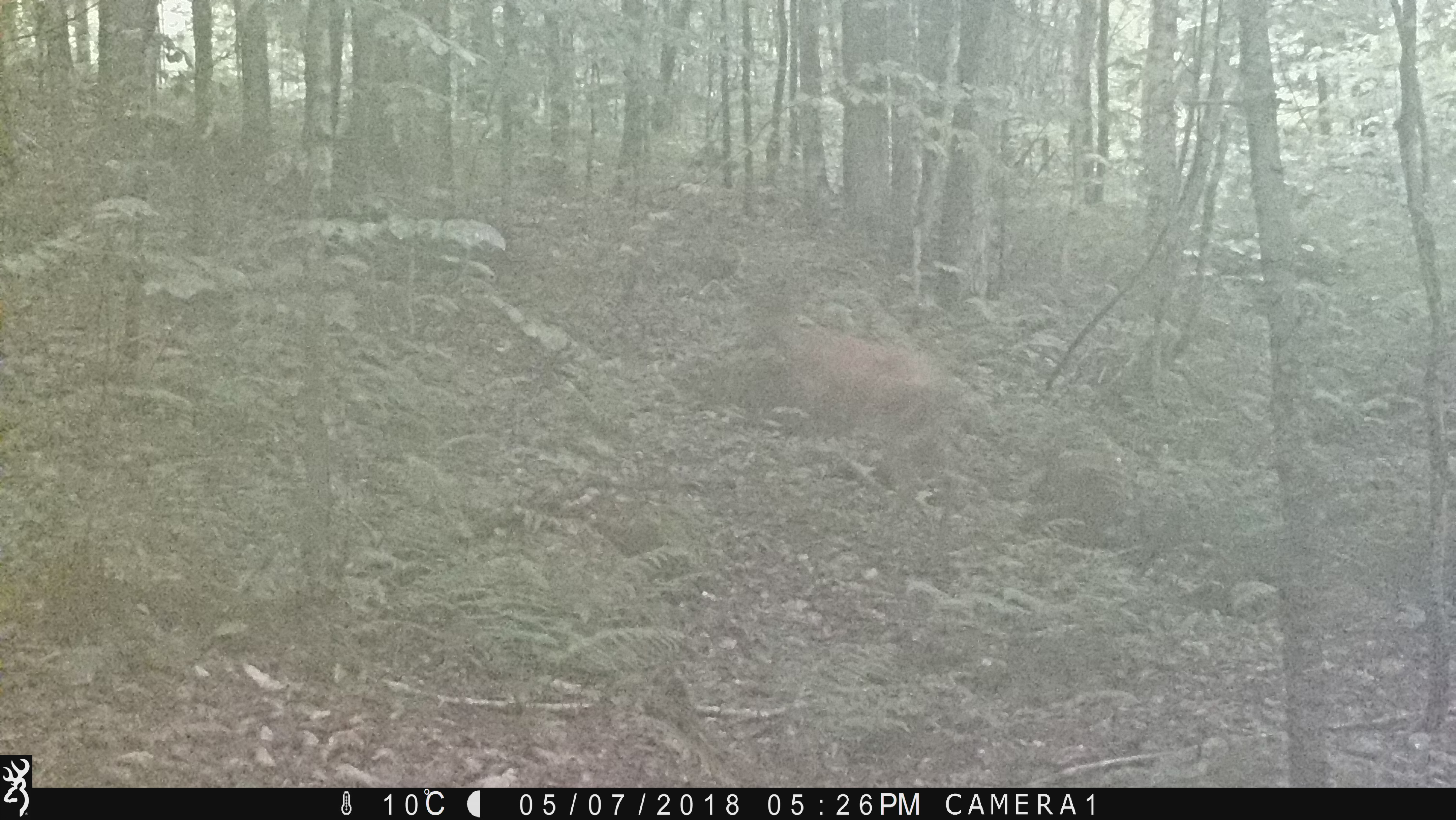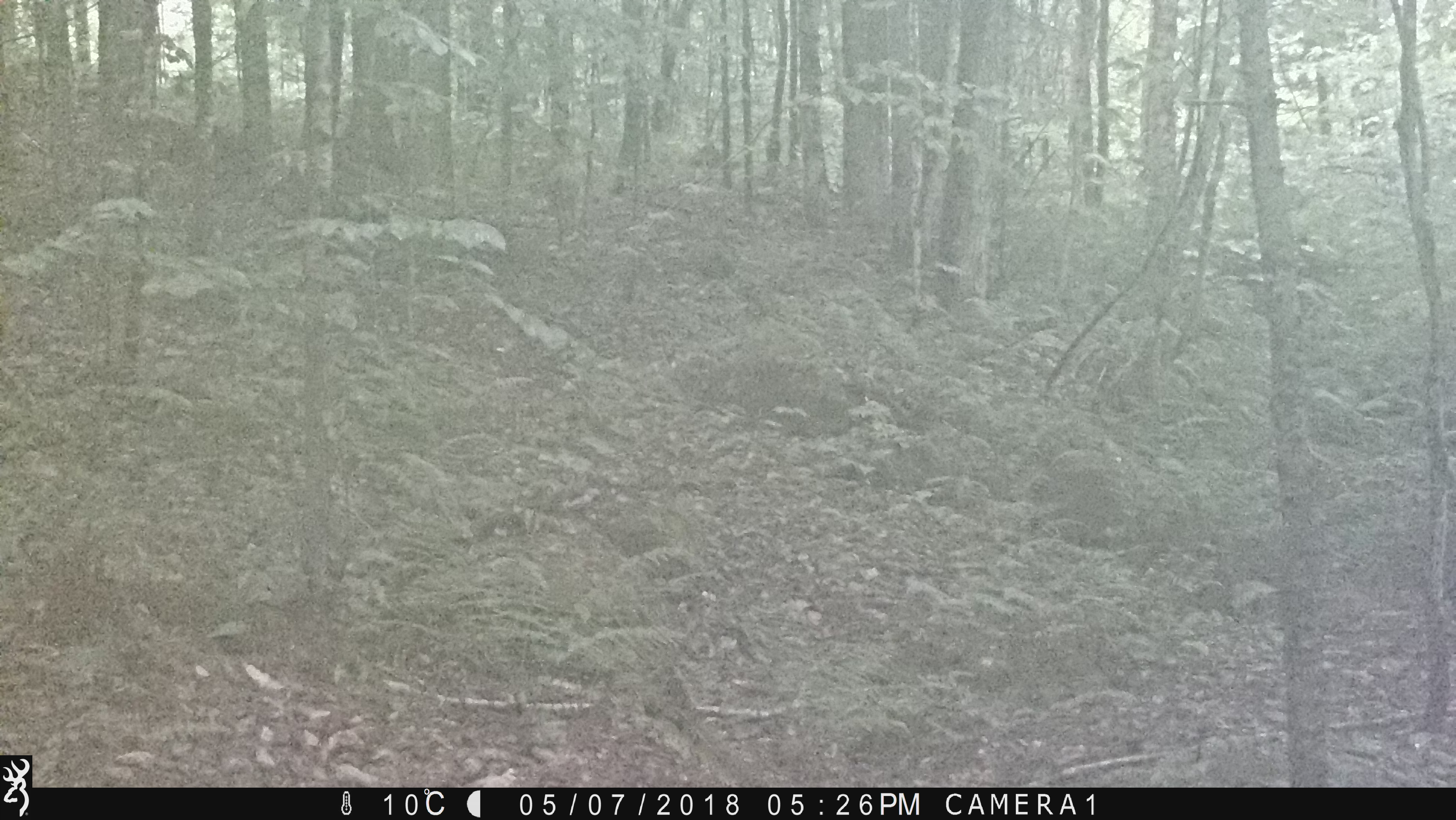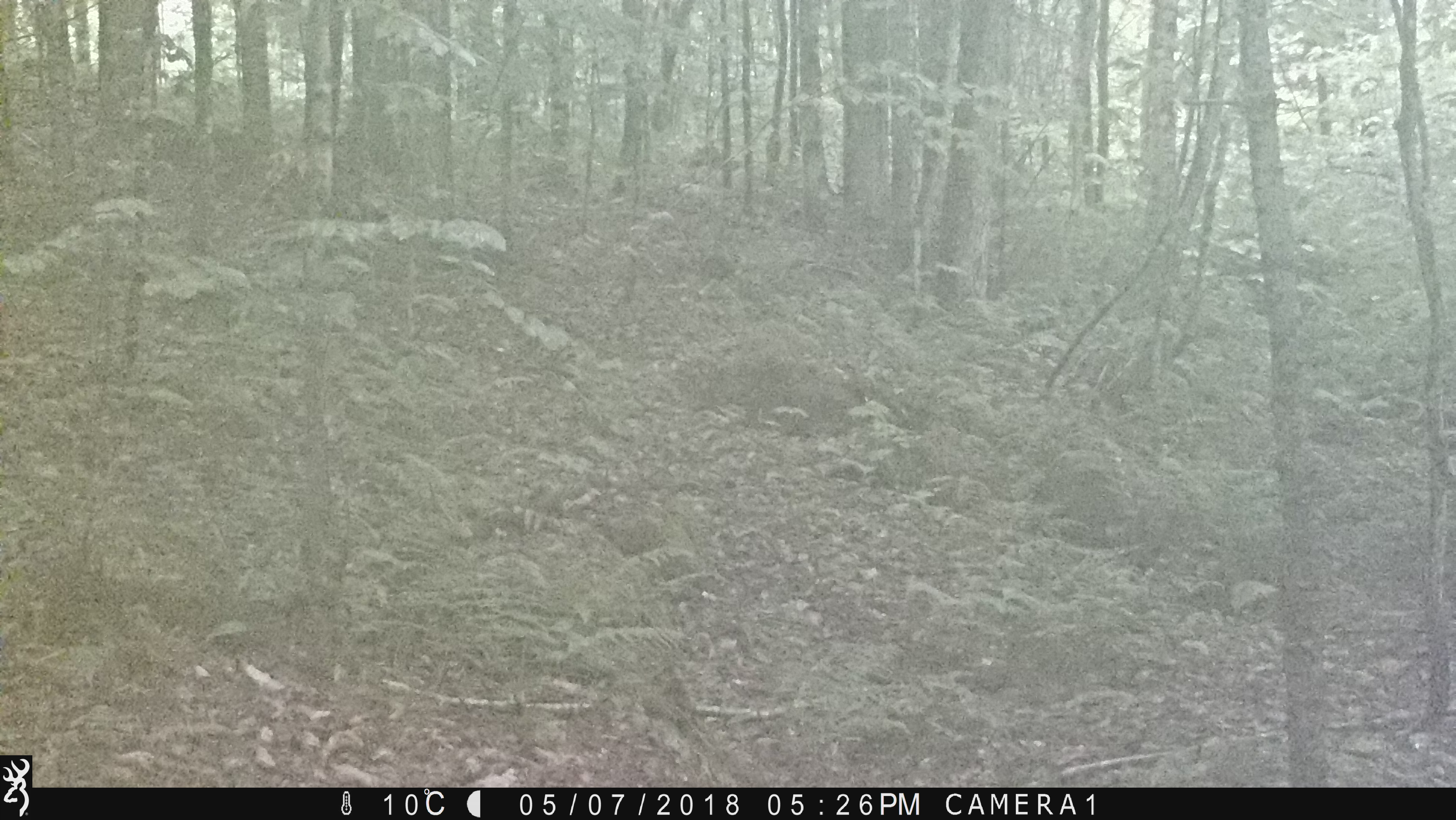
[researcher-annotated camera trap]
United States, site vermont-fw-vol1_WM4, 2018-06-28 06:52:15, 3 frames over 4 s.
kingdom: Animalia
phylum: Chordata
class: Mammalia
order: Artiodactyla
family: Cervidae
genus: Odocoileus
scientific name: Odocoileus virginianus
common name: white-tailed deer